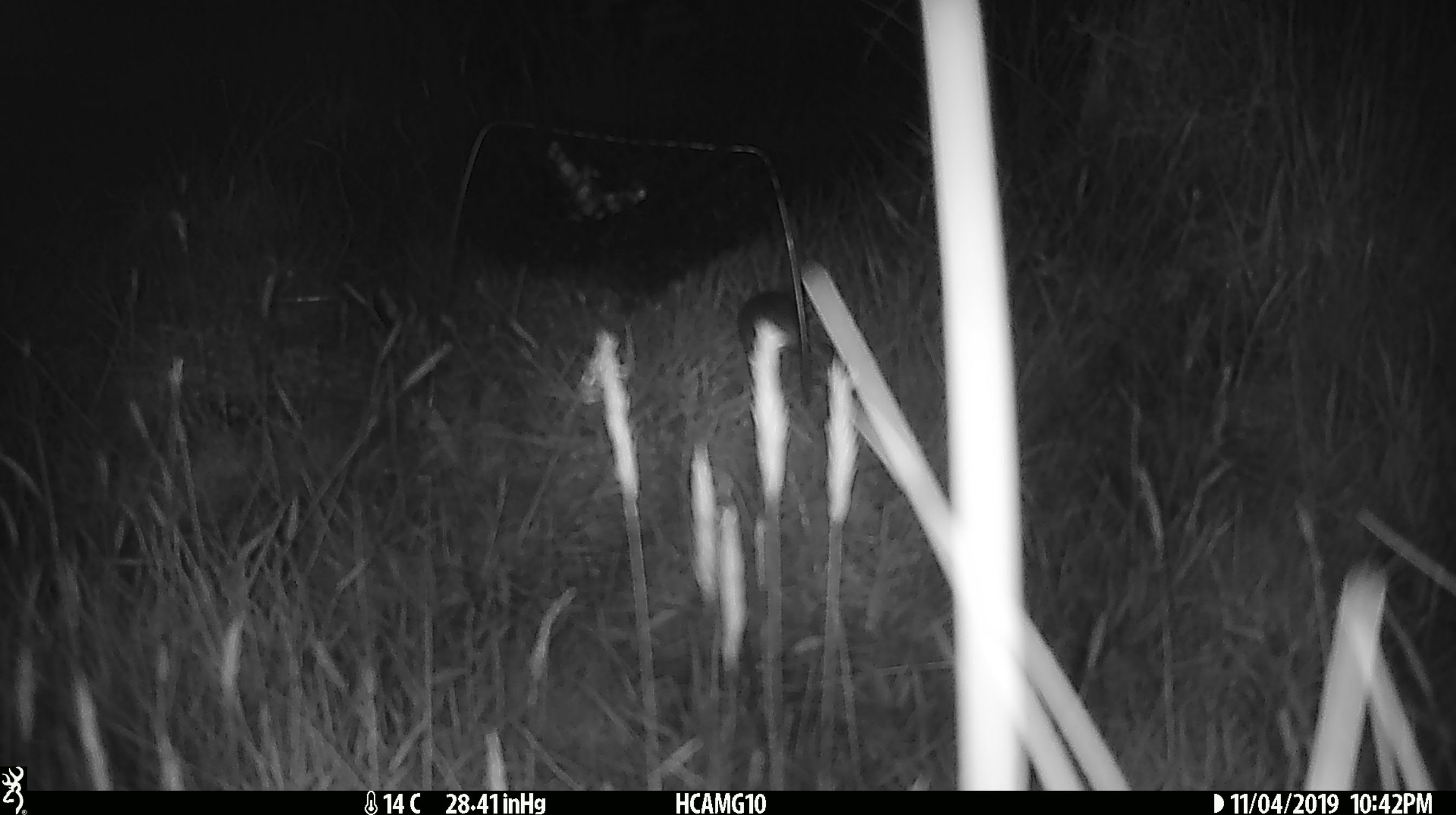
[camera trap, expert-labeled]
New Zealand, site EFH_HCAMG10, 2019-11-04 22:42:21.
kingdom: Animalia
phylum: Chordata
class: Mammalia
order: Rodentia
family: Muridae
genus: Mus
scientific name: Mus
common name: mouse